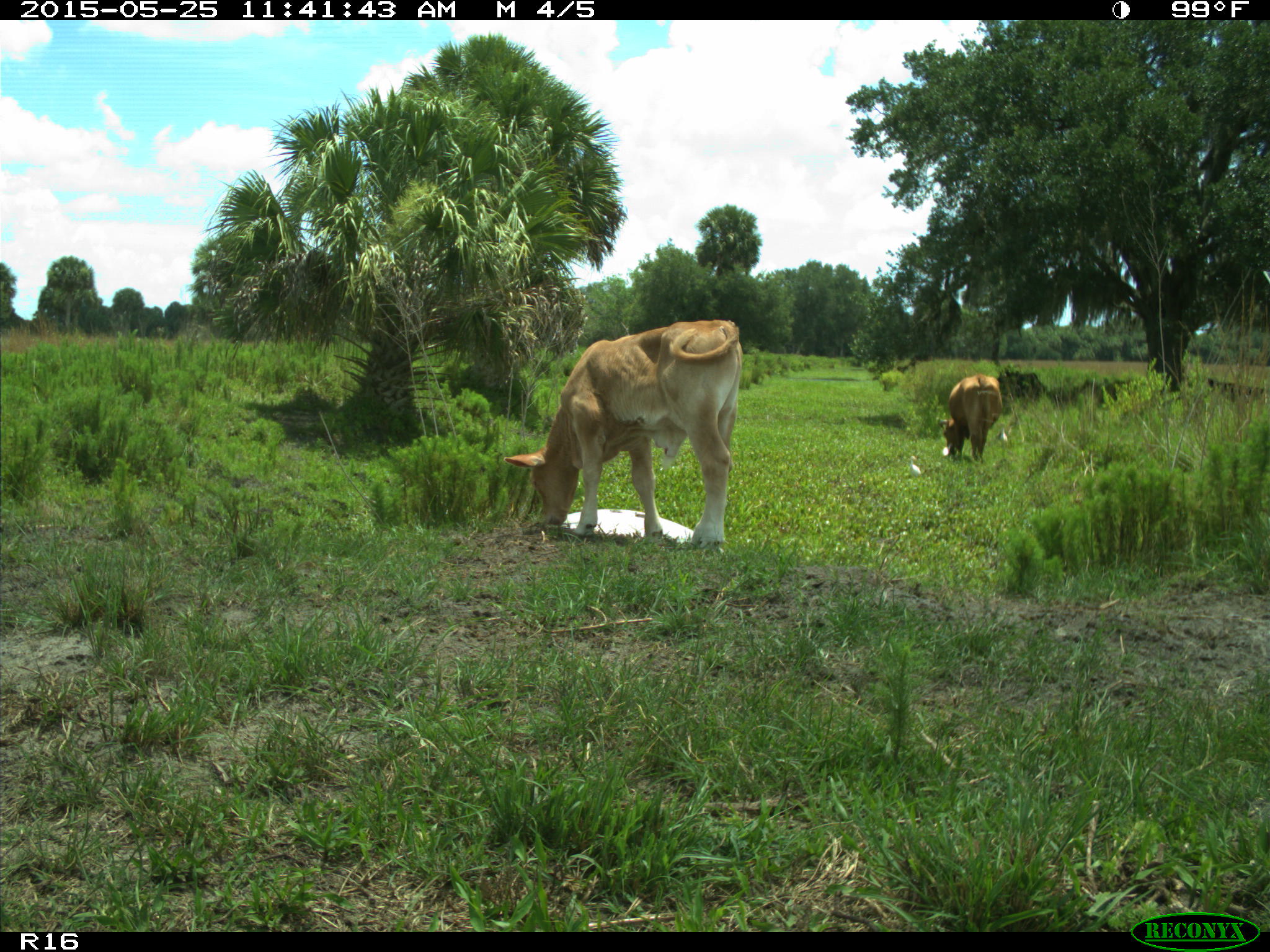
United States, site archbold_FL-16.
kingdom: Animalia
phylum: Chordata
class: Mammalia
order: Artiodactyla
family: Bovidae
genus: Bos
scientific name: Bos taurus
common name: domestic cow